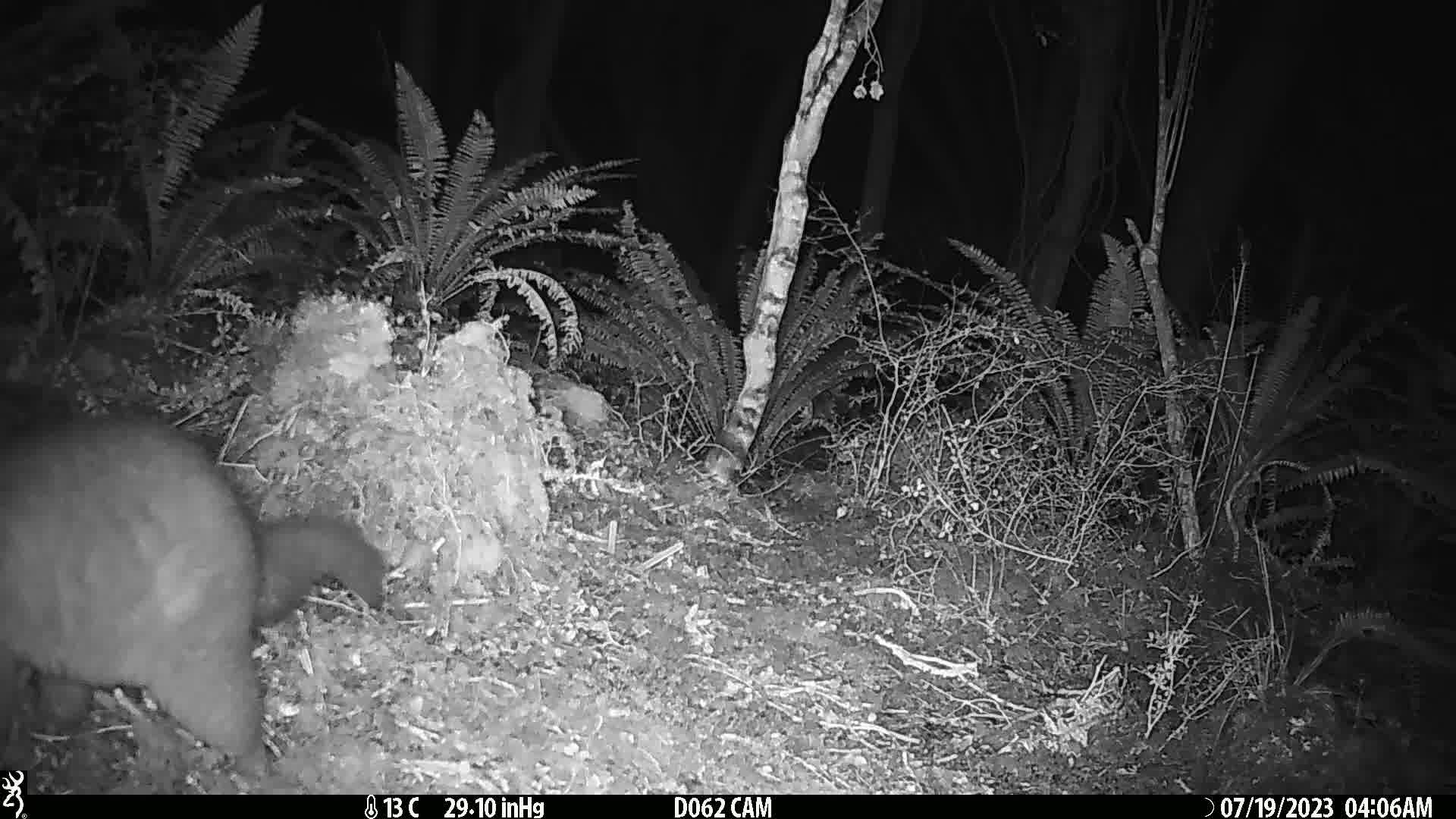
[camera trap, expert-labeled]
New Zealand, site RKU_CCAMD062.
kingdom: Animalia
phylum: Chordata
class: Mammalia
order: Diprotodontia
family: Phalangeridae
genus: Trichosurus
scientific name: Trichosurus vulpecula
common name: common brushtail possum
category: possum